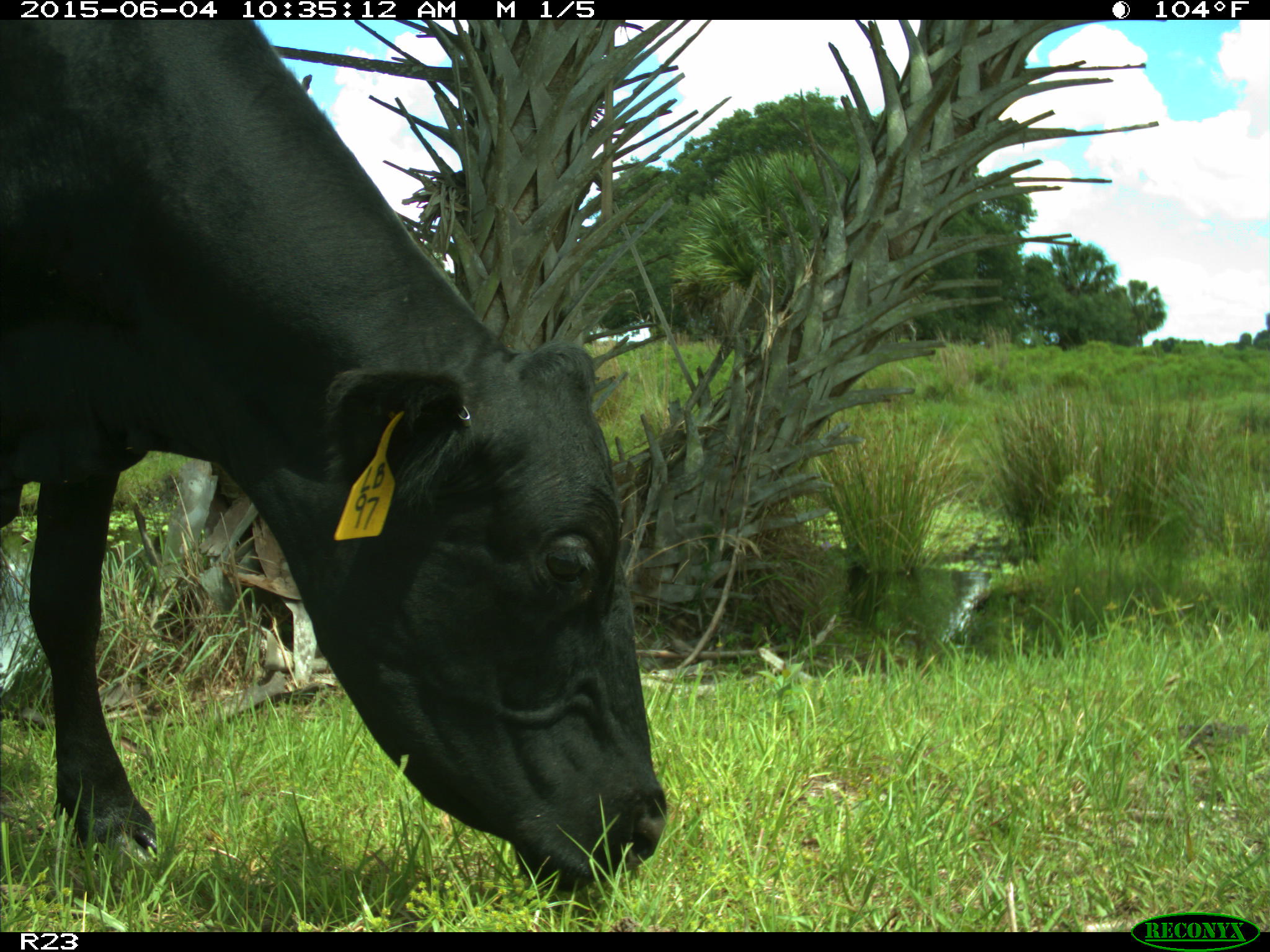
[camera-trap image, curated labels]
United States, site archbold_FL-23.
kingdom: Animalia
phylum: Chordata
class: Mammalia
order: Artiodactyla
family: Bovidae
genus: Bos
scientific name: Bos taurus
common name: domestic cow